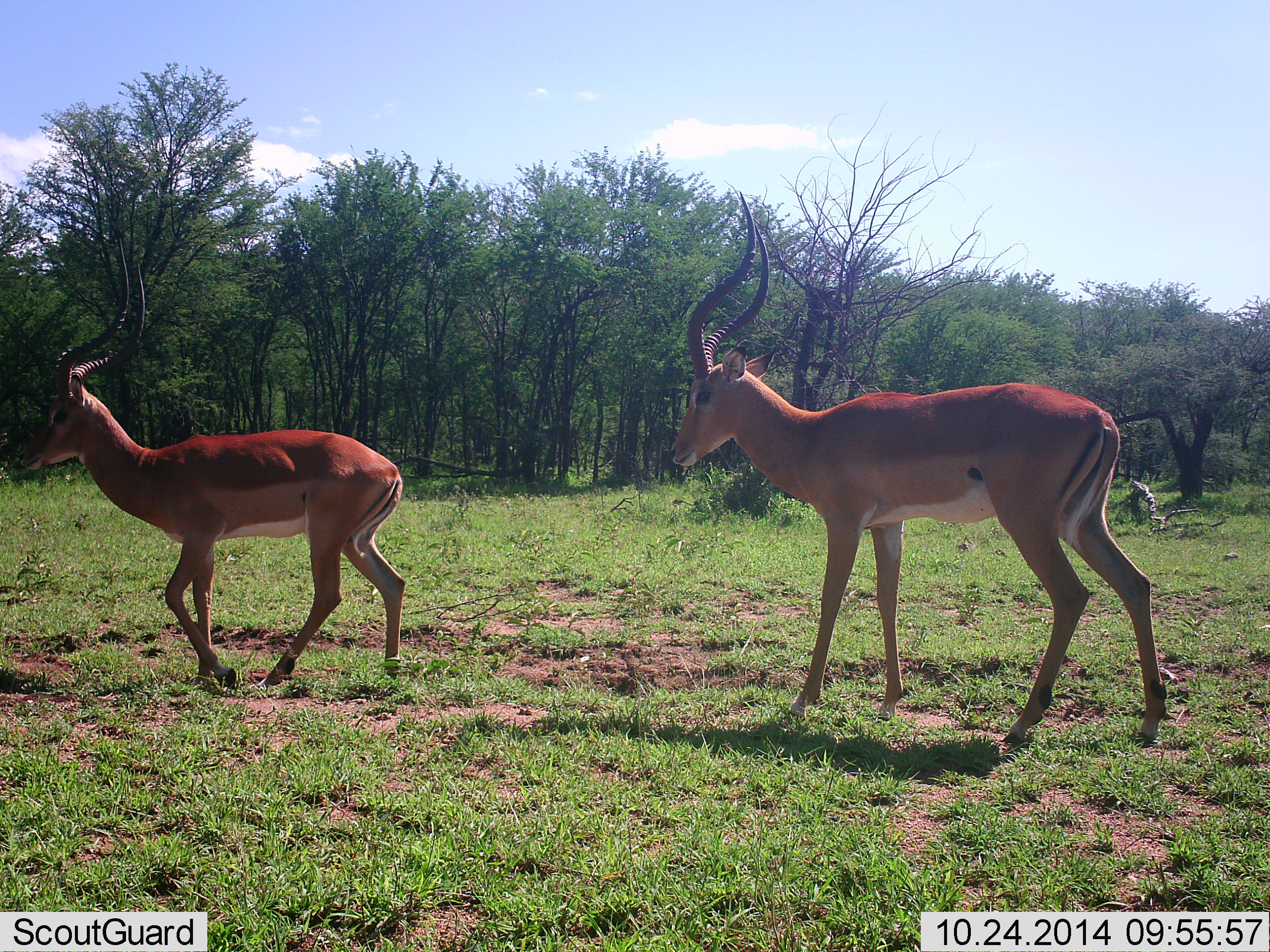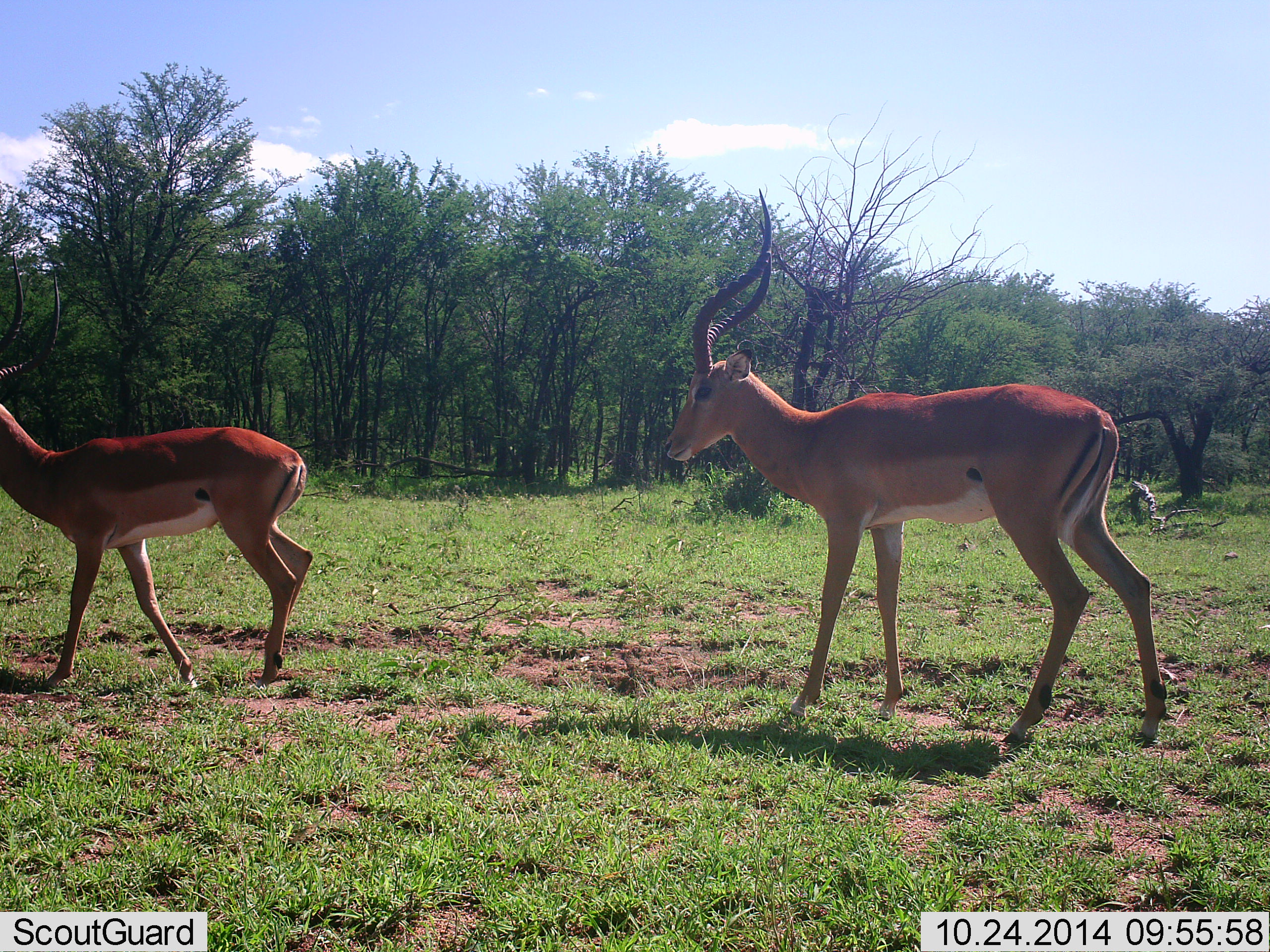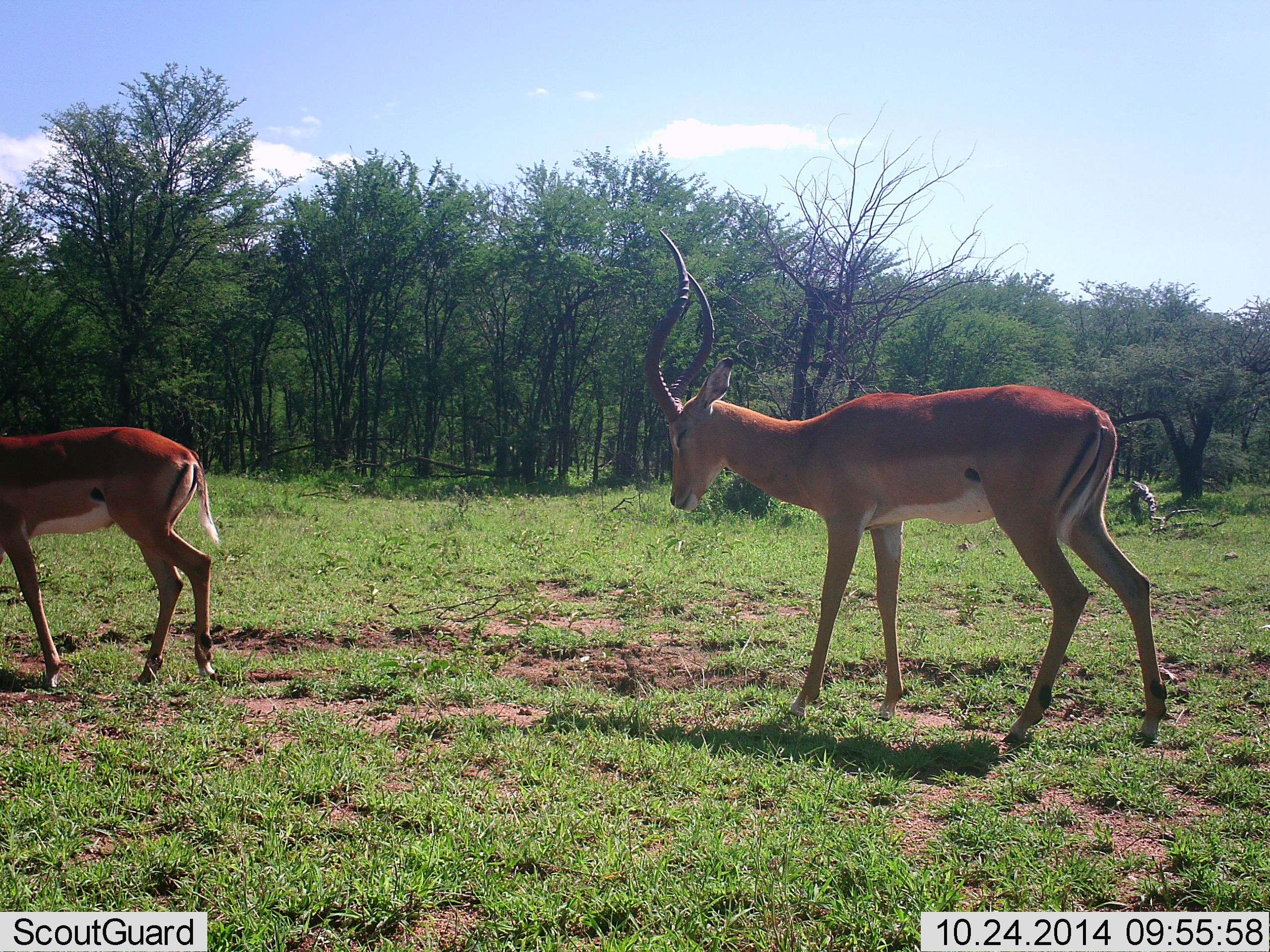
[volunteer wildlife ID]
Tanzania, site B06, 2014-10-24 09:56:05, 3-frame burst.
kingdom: Animalia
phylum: Chordata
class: Mammalia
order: Artiodactyla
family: Bovidae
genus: Aepyceros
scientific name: Aepyceros melampus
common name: impala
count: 2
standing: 60%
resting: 0%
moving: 100%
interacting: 0%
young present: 0%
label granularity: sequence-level